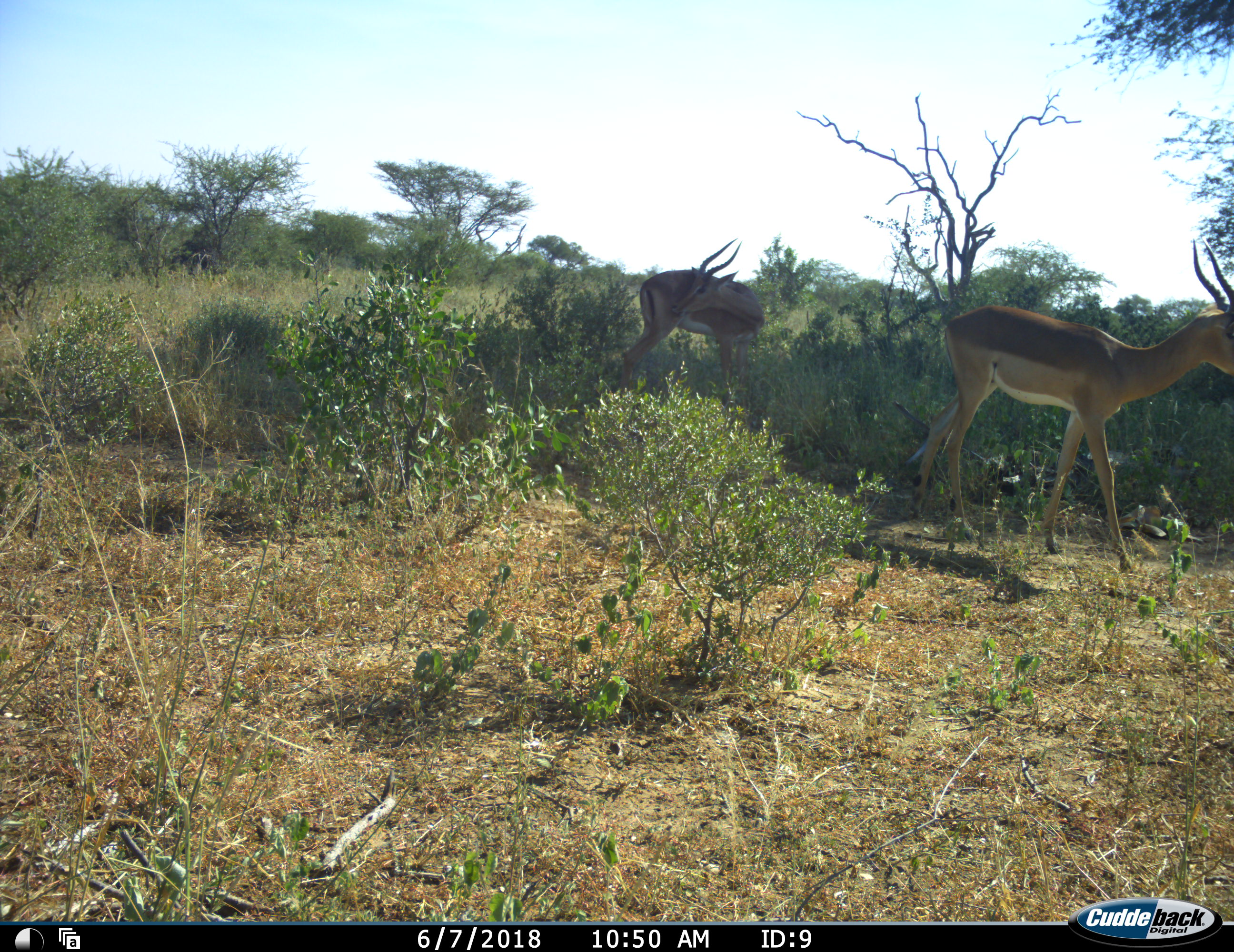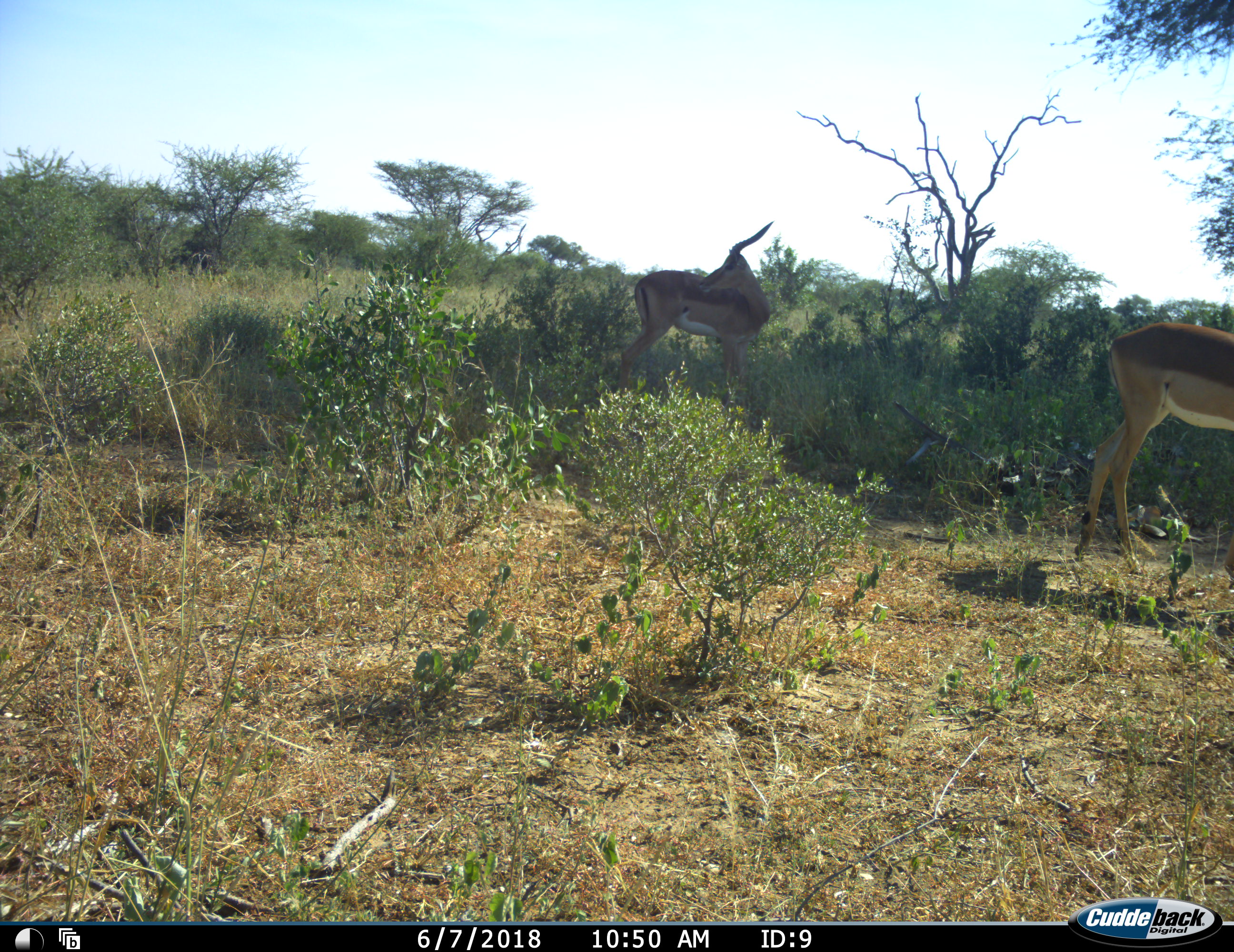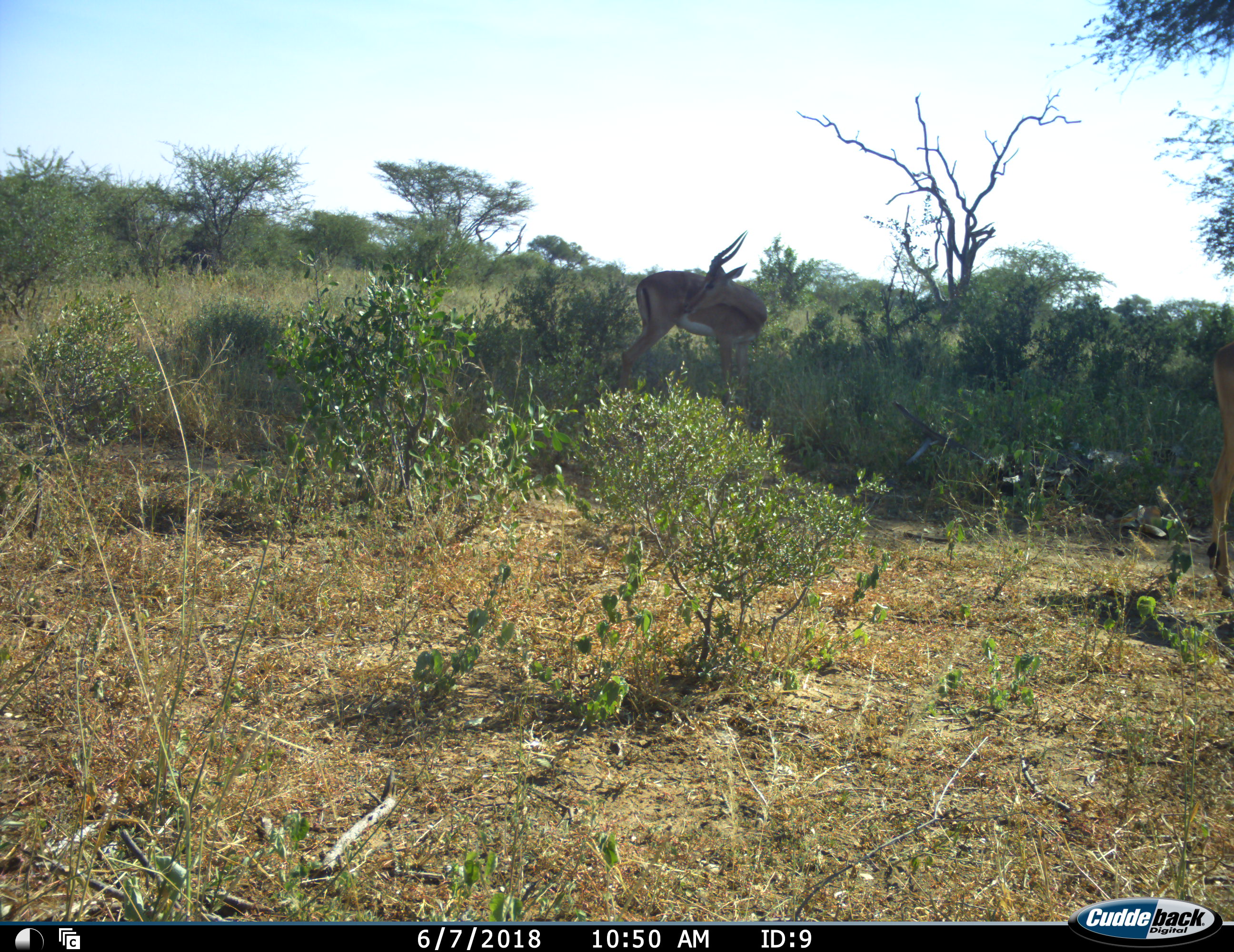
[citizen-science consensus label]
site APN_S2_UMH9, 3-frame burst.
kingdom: Animalia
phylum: Chordata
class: Mammalia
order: Artiodactyla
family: Bovidae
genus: Aepyceros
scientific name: Aepyceros melampus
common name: impala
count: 2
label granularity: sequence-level